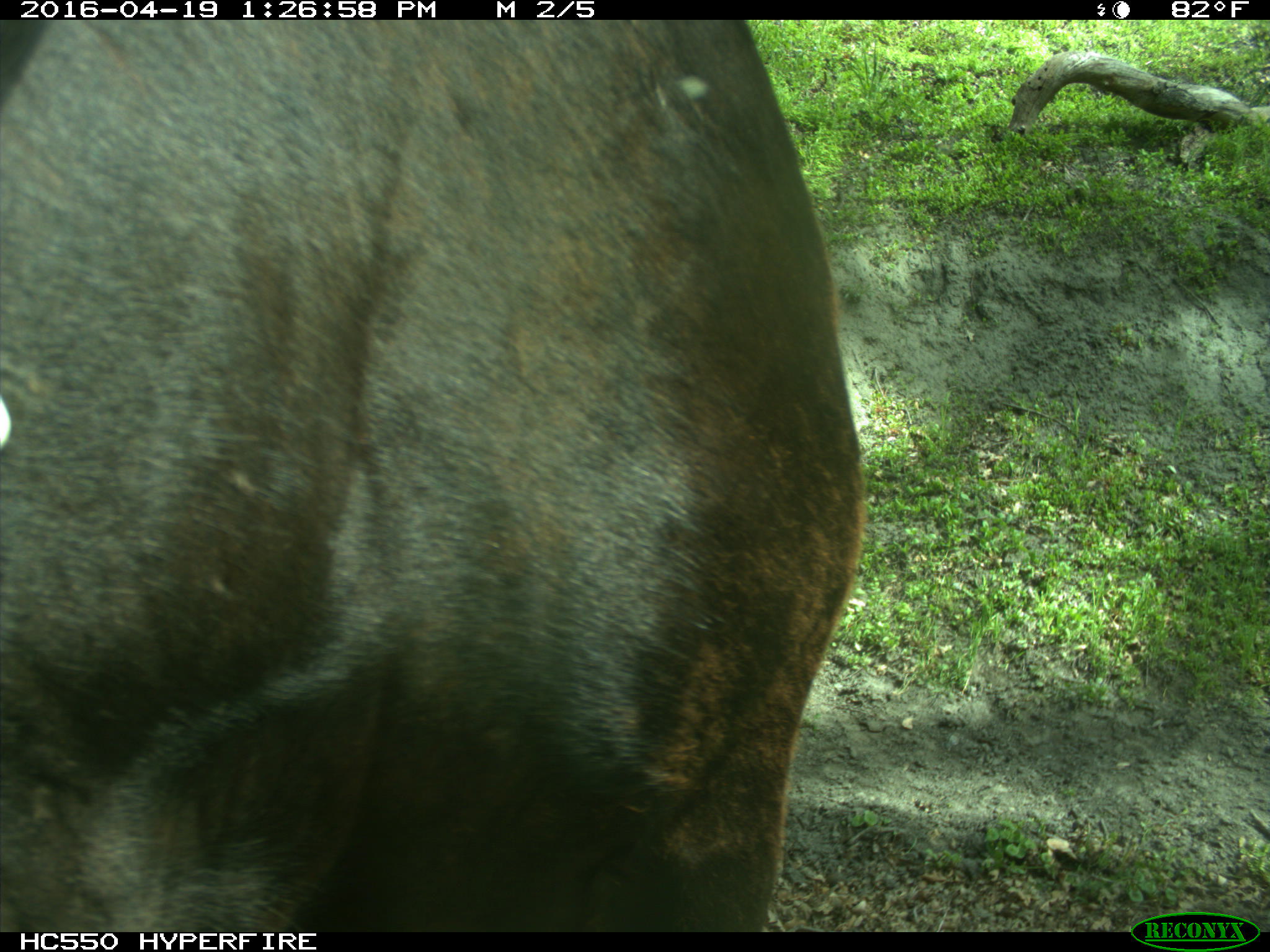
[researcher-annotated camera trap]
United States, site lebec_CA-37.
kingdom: Animalia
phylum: Chordata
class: Mammalia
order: Artiodactyla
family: Bovidae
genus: Bos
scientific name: Bos taurus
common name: domestic cow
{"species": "Bos taurus (domestic cow)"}